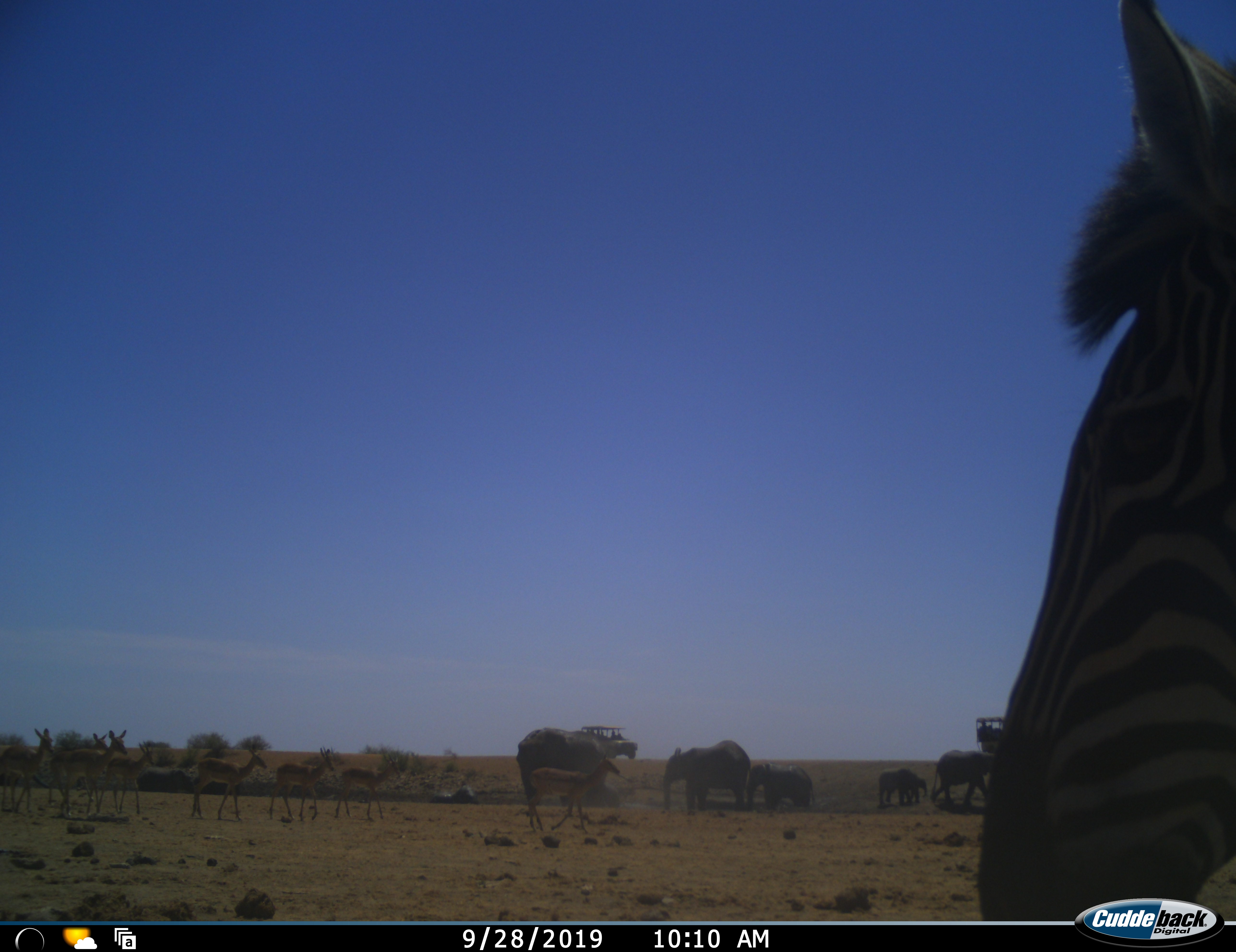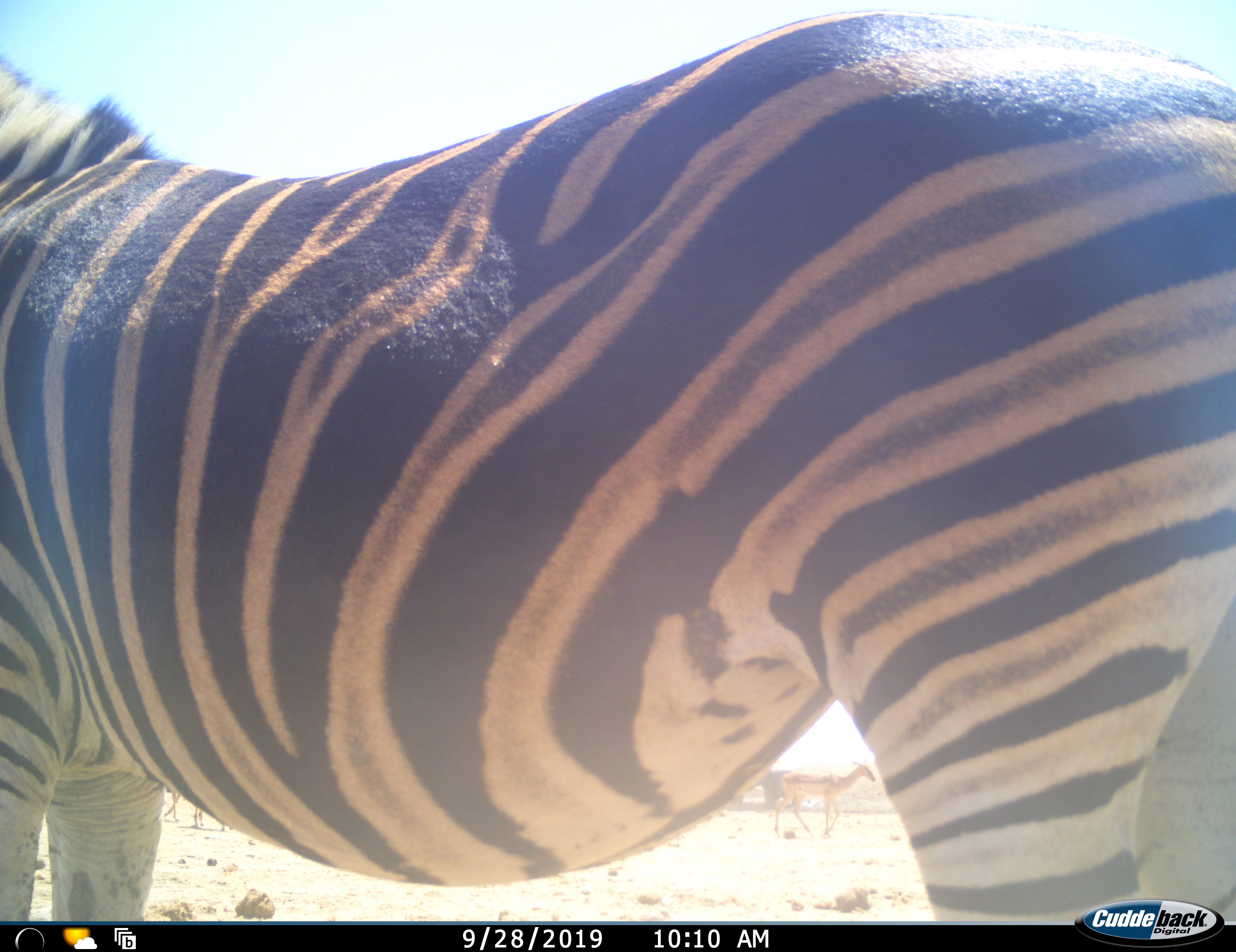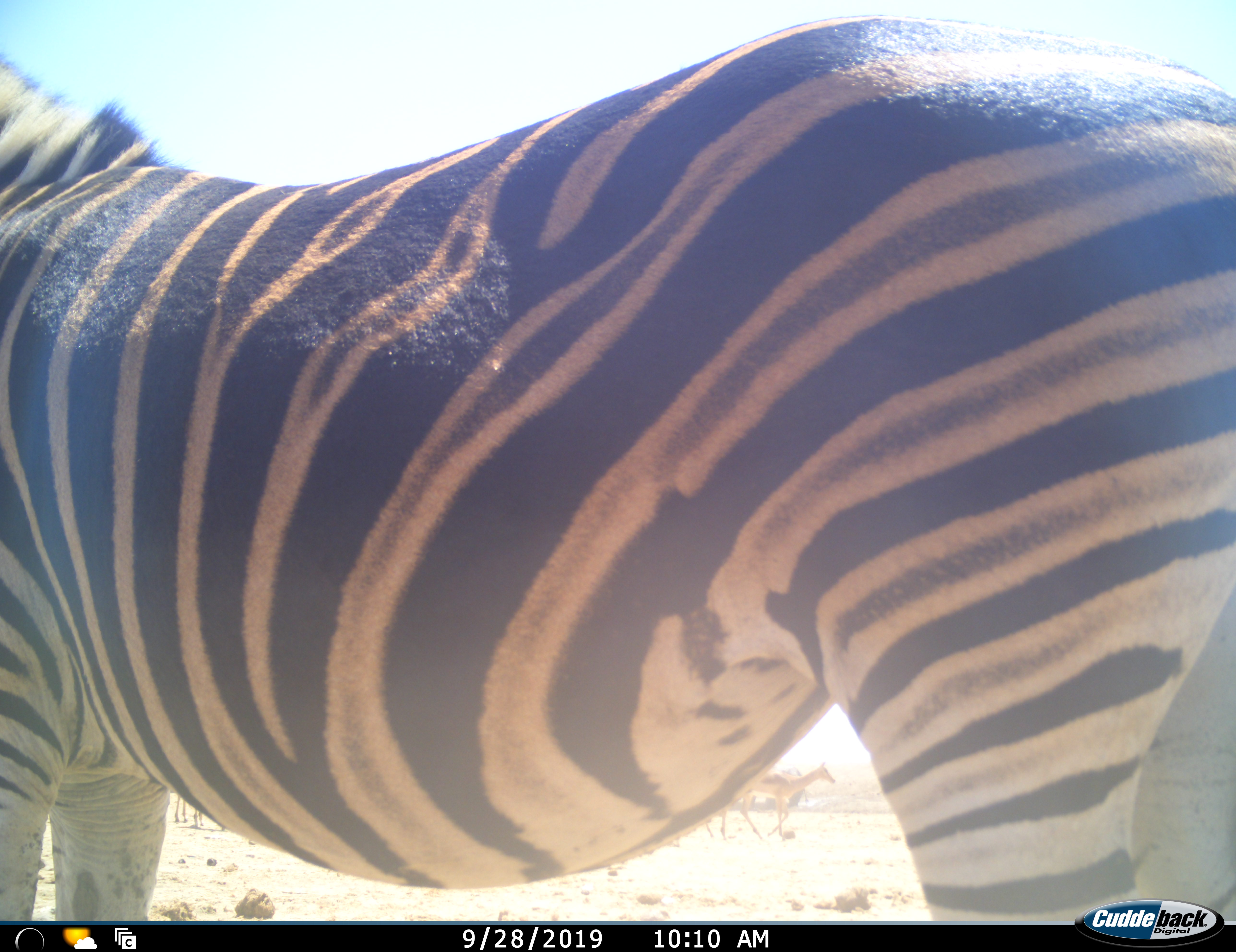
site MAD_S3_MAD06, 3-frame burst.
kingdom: Animalia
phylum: Chordata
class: Mammalia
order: Proboscidea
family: Elephantidae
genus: Loxodonta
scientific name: Loxodonta africana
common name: african bush elephant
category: elephant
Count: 6.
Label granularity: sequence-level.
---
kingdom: Animalia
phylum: Chordata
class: Mammalia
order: Artiodactyla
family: Bovidae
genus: Aepyceros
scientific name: Aepyceros melampus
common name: impala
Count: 8.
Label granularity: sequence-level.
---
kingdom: Animalia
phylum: Chordata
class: Mammalia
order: Perissodactyla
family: Equidae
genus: Equus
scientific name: Equus quagga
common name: plains zebra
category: zebraplains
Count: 1.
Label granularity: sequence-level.